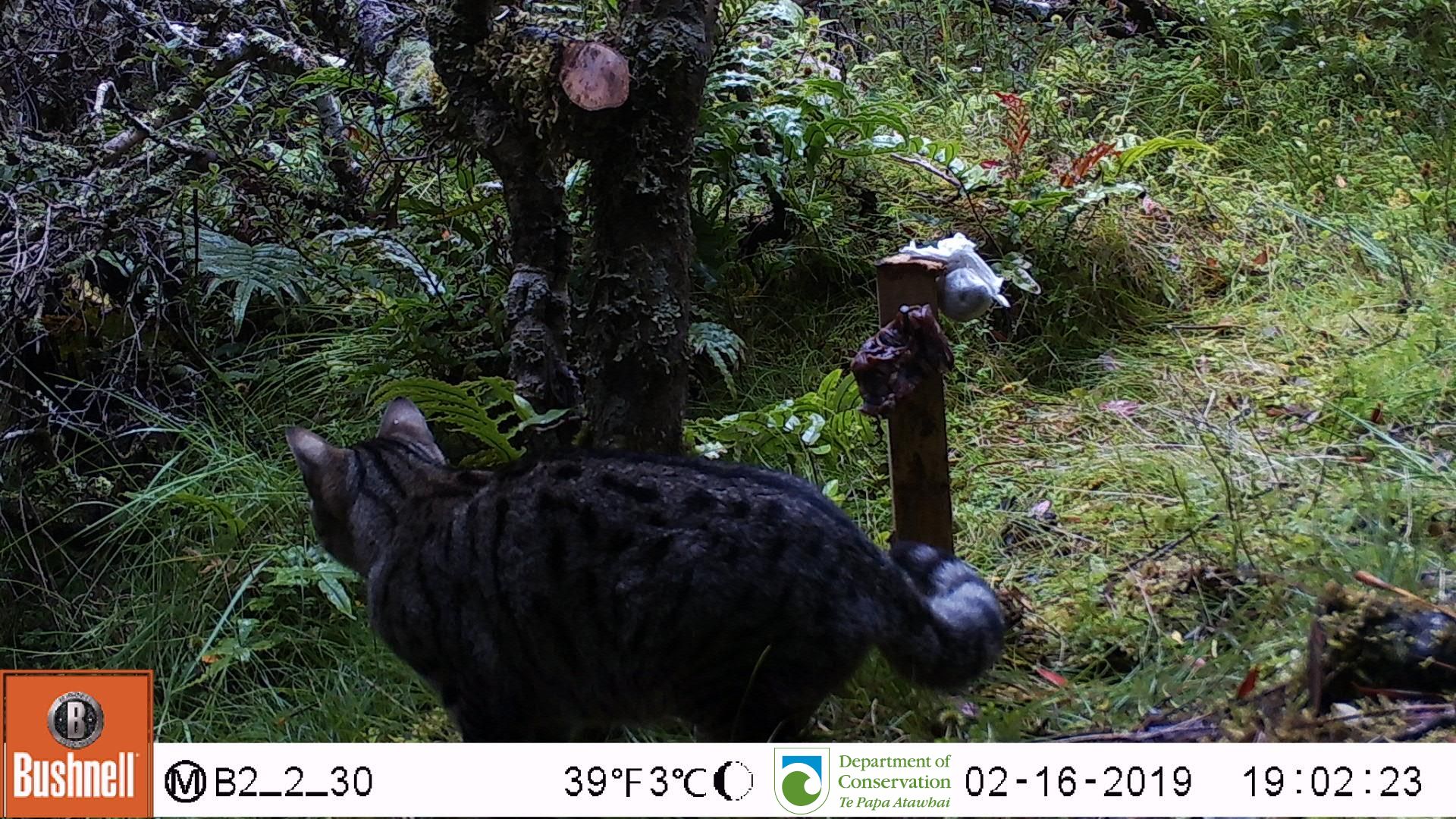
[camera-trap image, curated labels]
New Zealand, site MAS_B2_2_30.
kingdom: Animalia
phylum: Chordata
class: Mammalia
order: Carnivora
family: Felidae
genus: Felis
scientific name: Felis catus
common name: domestic cat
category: cat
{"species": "cat (domestic cat) (Felis catus)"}